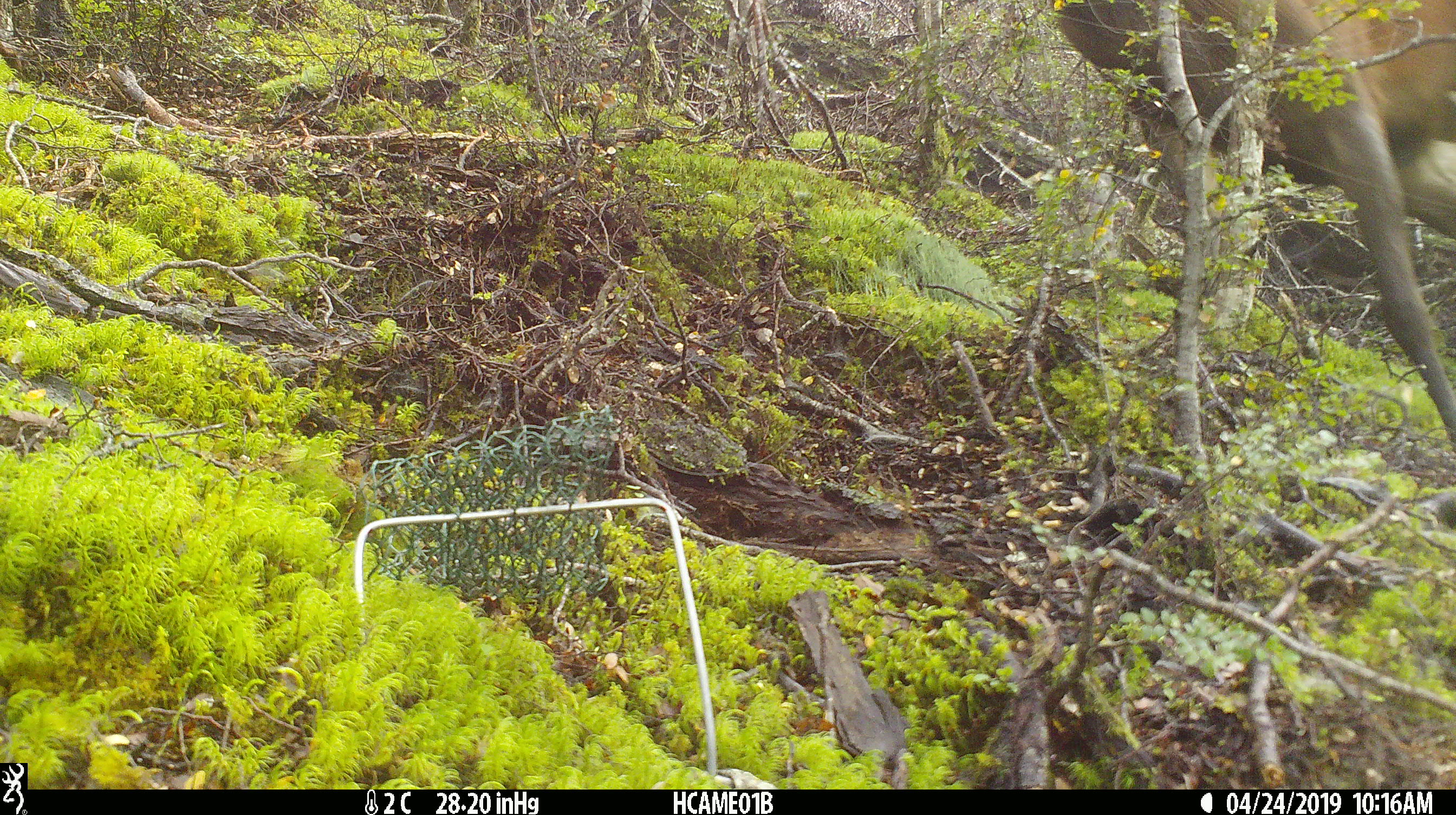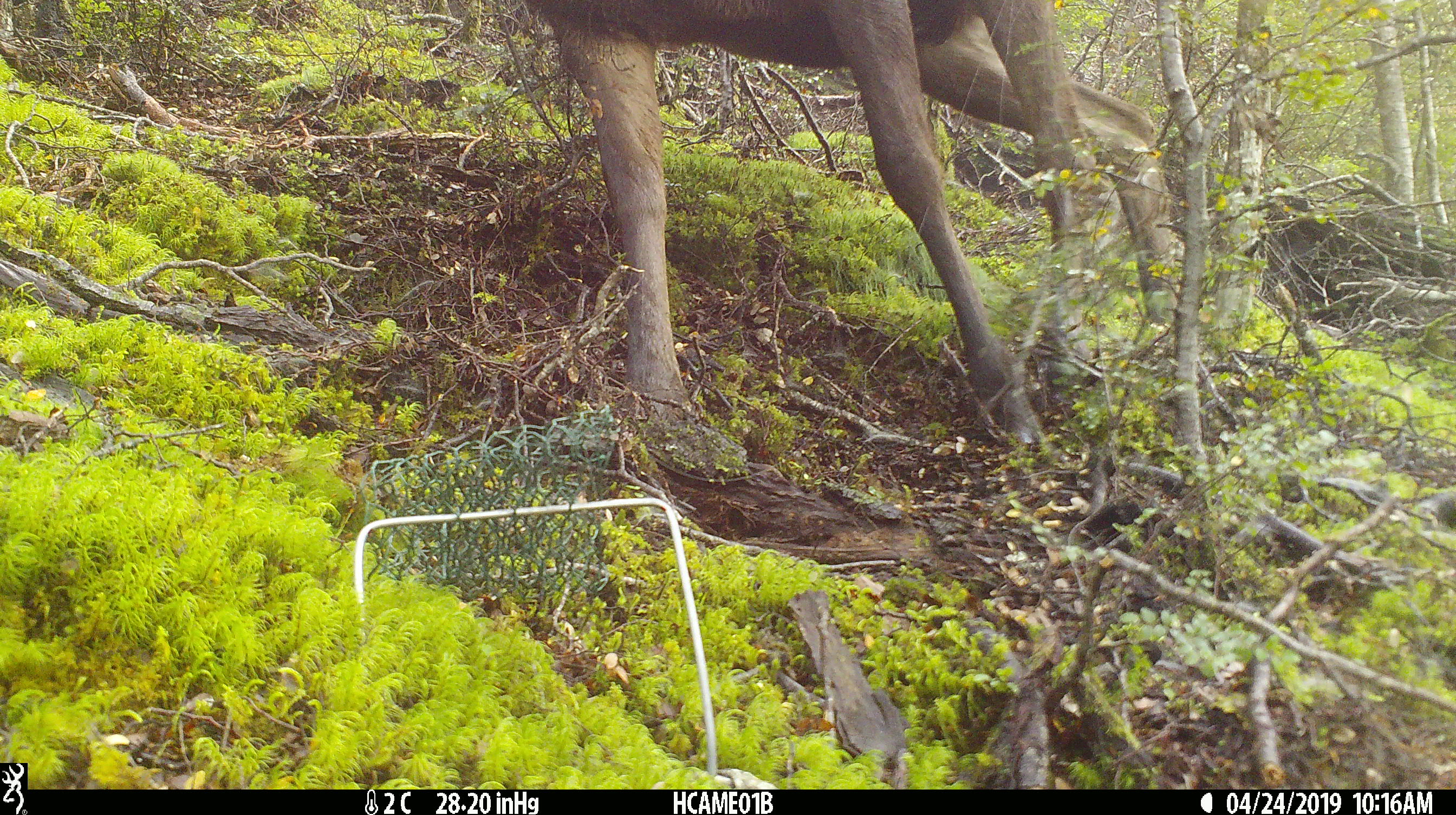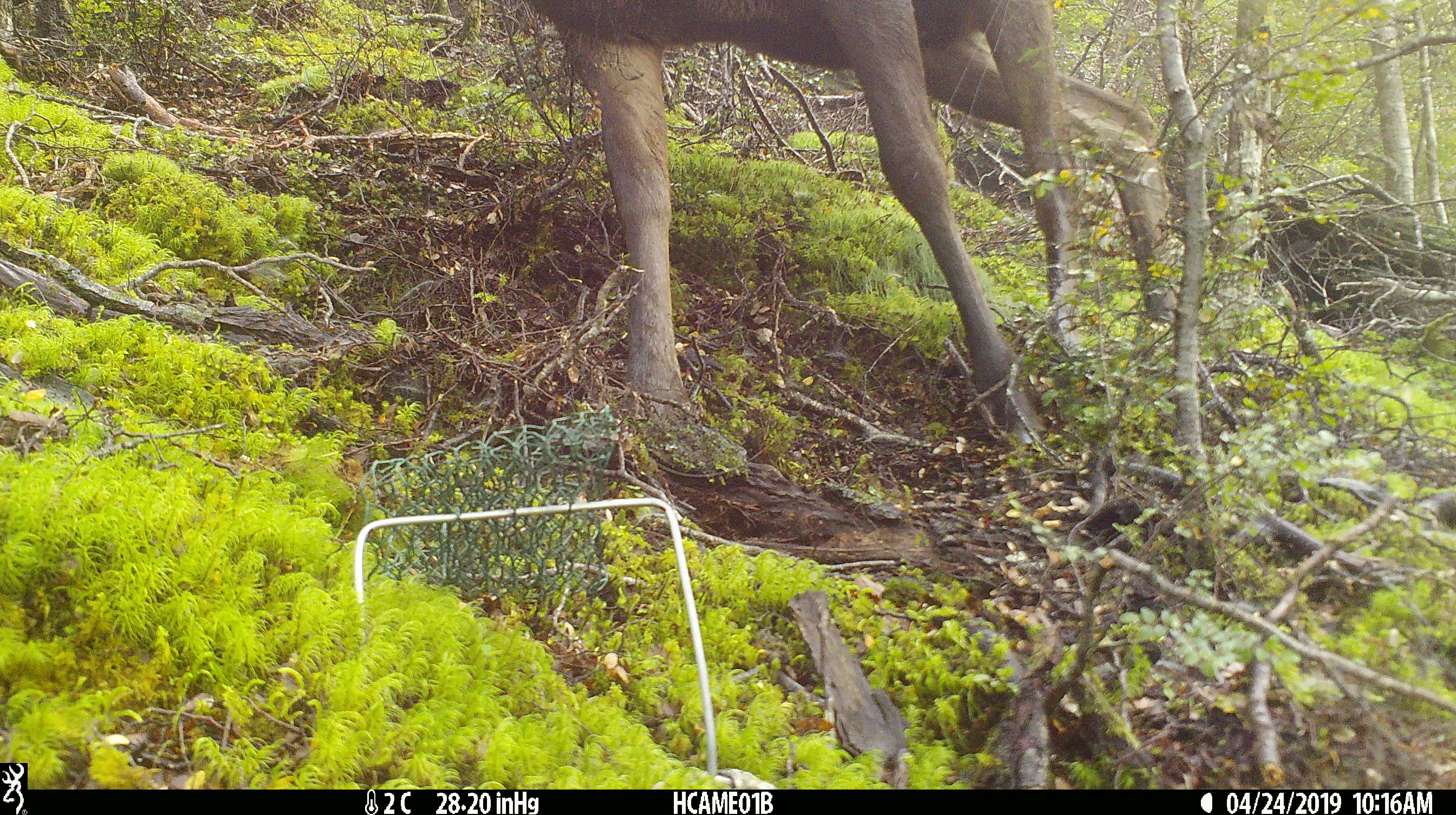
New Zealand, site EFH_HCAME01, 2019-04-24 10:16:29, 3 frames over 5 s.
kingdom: Animalia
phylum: Chordata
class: Mammalia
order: Artiodactyla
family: Cervidae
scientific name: Cervidae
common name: deer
Deer (Cervidae).